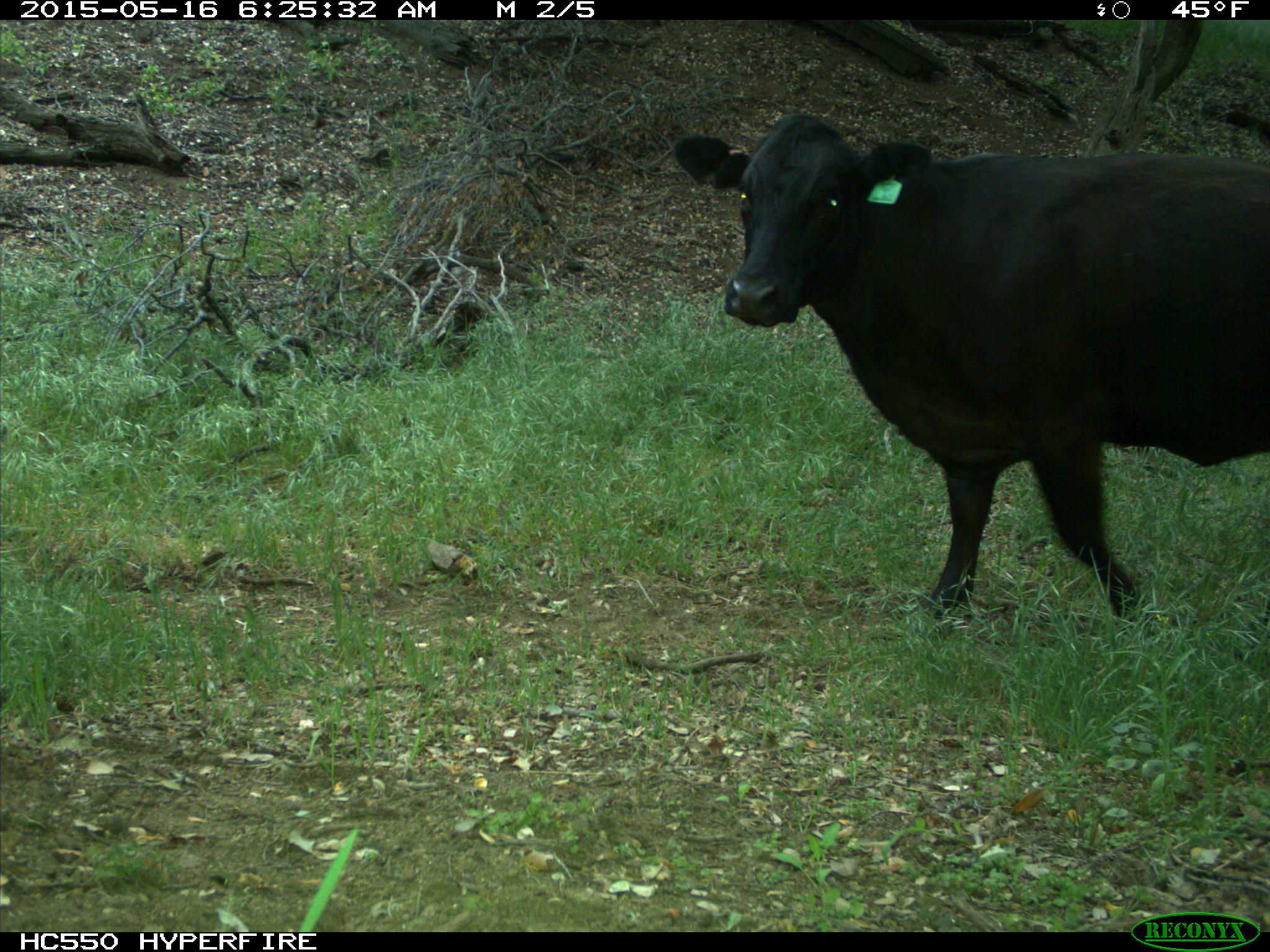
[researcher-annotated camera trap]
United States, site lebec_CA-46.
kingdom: Animalia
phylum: Chordata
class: Mammalia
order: Artiodactyla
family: Bovidae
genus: Bos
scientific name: Bos taurus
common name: domestic cow